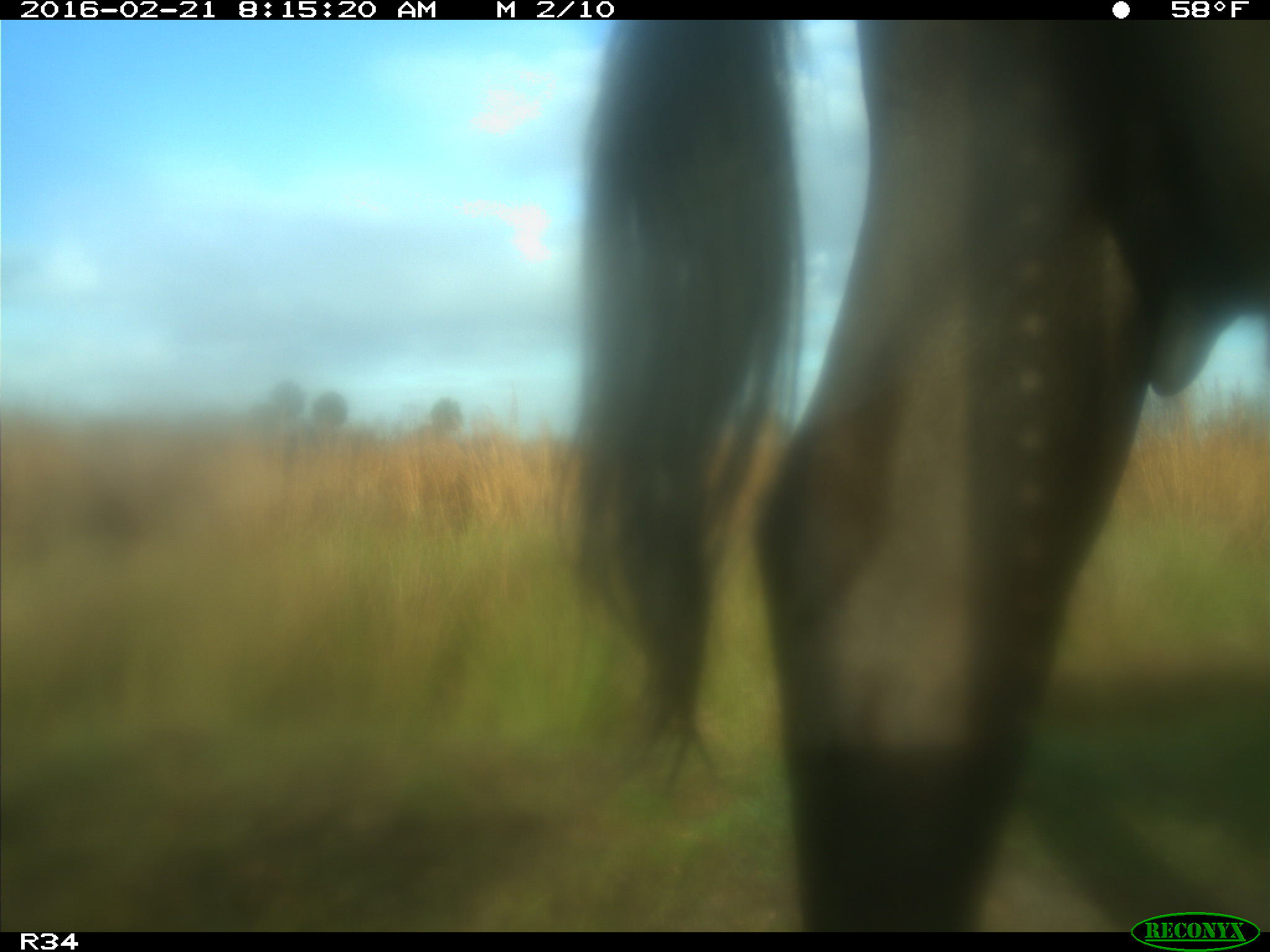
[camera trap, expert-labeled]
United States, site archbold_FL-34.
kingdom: Animalia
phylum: Chordata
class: Mammalia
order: Artiodactyla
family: Bovidae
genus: Bos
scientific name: Bos taurus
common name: domestic cow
Bos taurus (domestic cow).